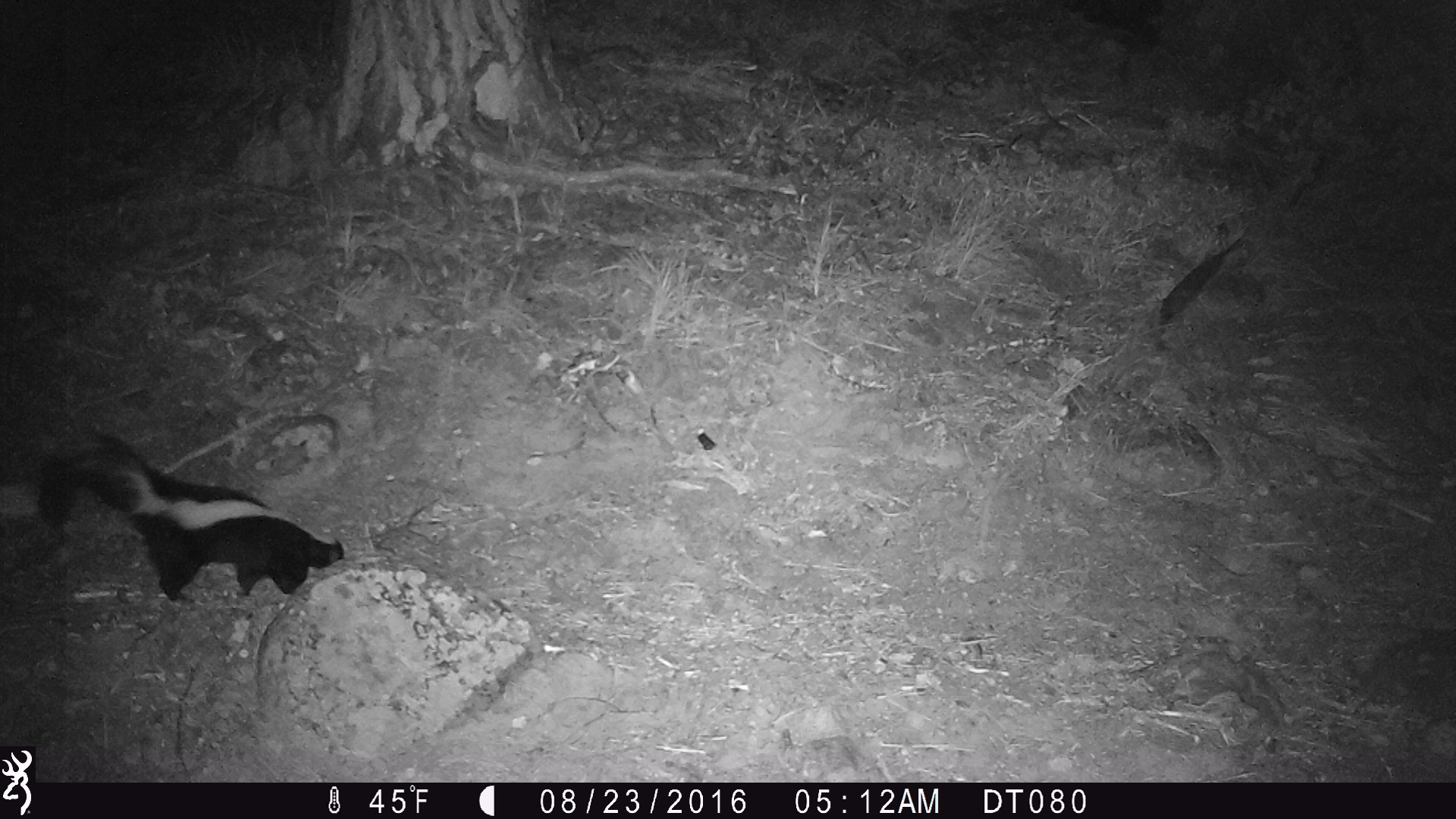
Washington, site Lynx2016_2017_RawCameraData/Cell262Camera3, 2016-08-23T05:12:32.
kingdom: Animalia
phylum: Chordata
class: Mammalia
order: Carnivora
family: Mephitidae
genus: Mephitis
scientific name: Mephitis mephitis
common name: striped skunk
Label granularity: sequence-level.